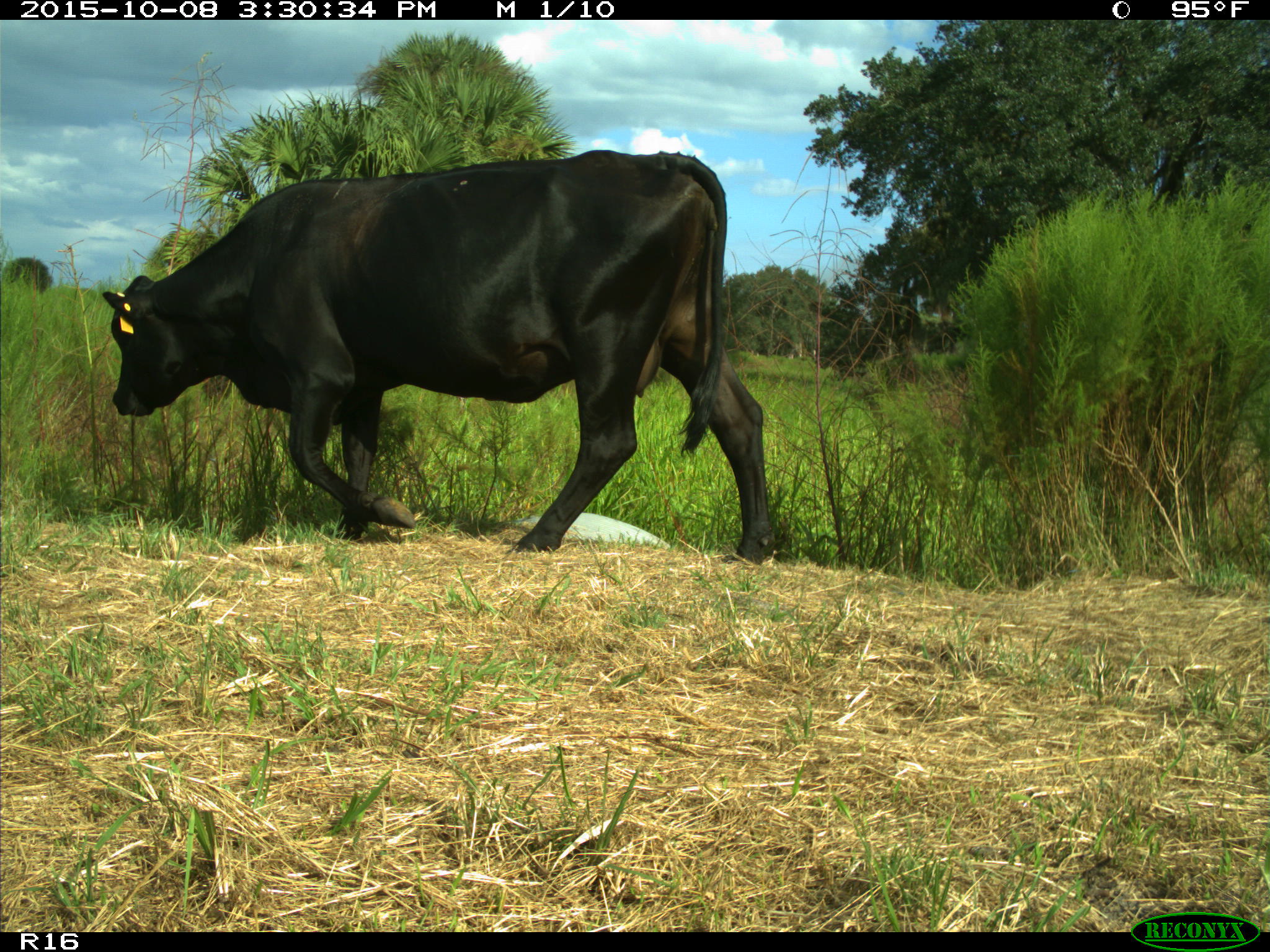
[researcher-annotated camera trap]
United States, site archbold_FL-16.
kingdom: Animalia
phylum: Chordata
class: Mammalia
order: Artiodactyla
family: Bovidae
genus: Bos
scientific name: Bos taurus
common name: domestic cow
Bos taurus (domestic cow).